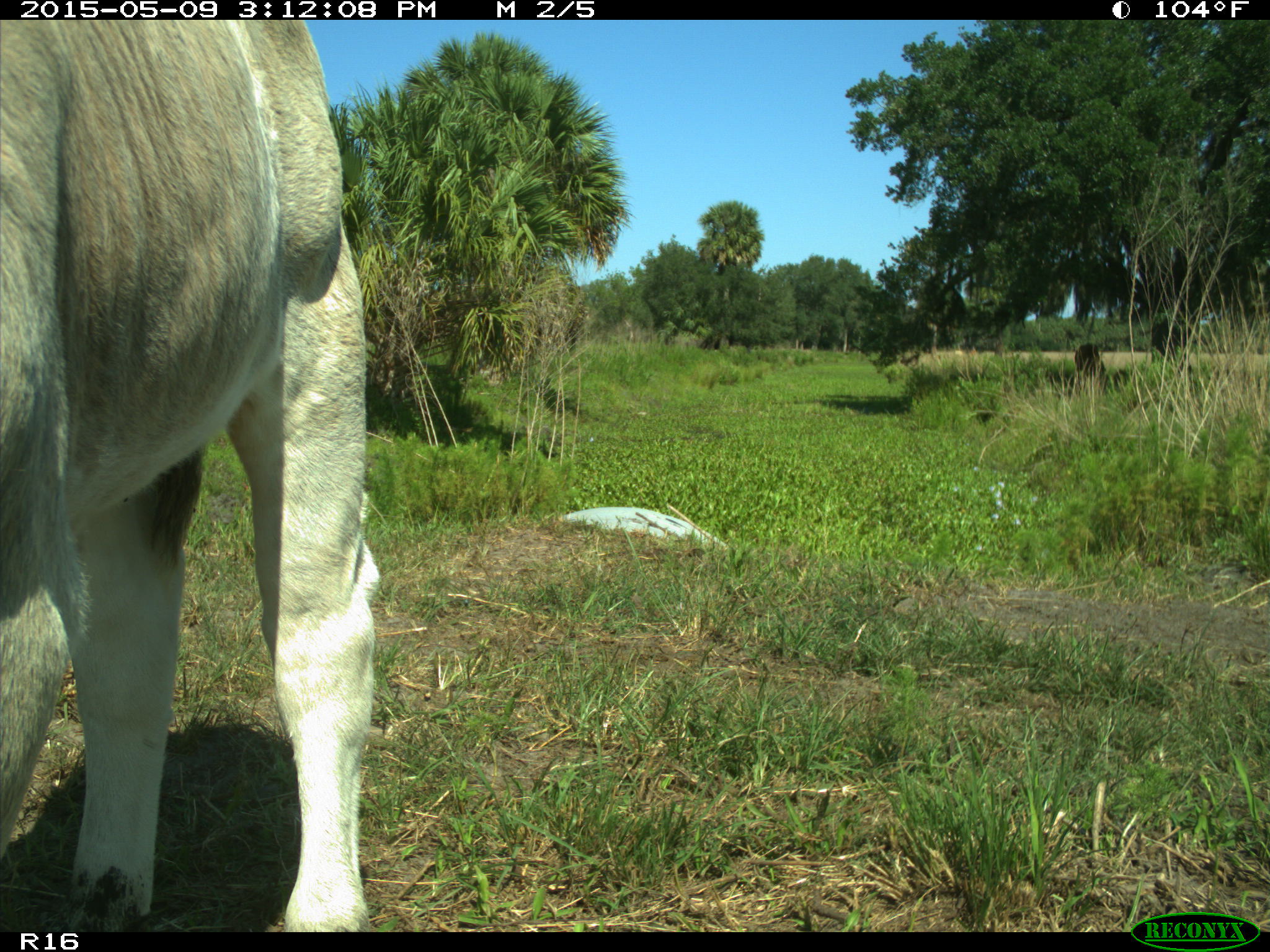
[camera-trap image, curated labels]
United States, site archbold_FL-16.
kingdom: Animalia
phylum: Chordata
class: Mammalia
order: Artiodactyla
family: Bovidae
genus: Bos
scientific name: Bos taurus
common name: domestic cow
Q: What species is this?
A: Bos taurus (domestic cow).